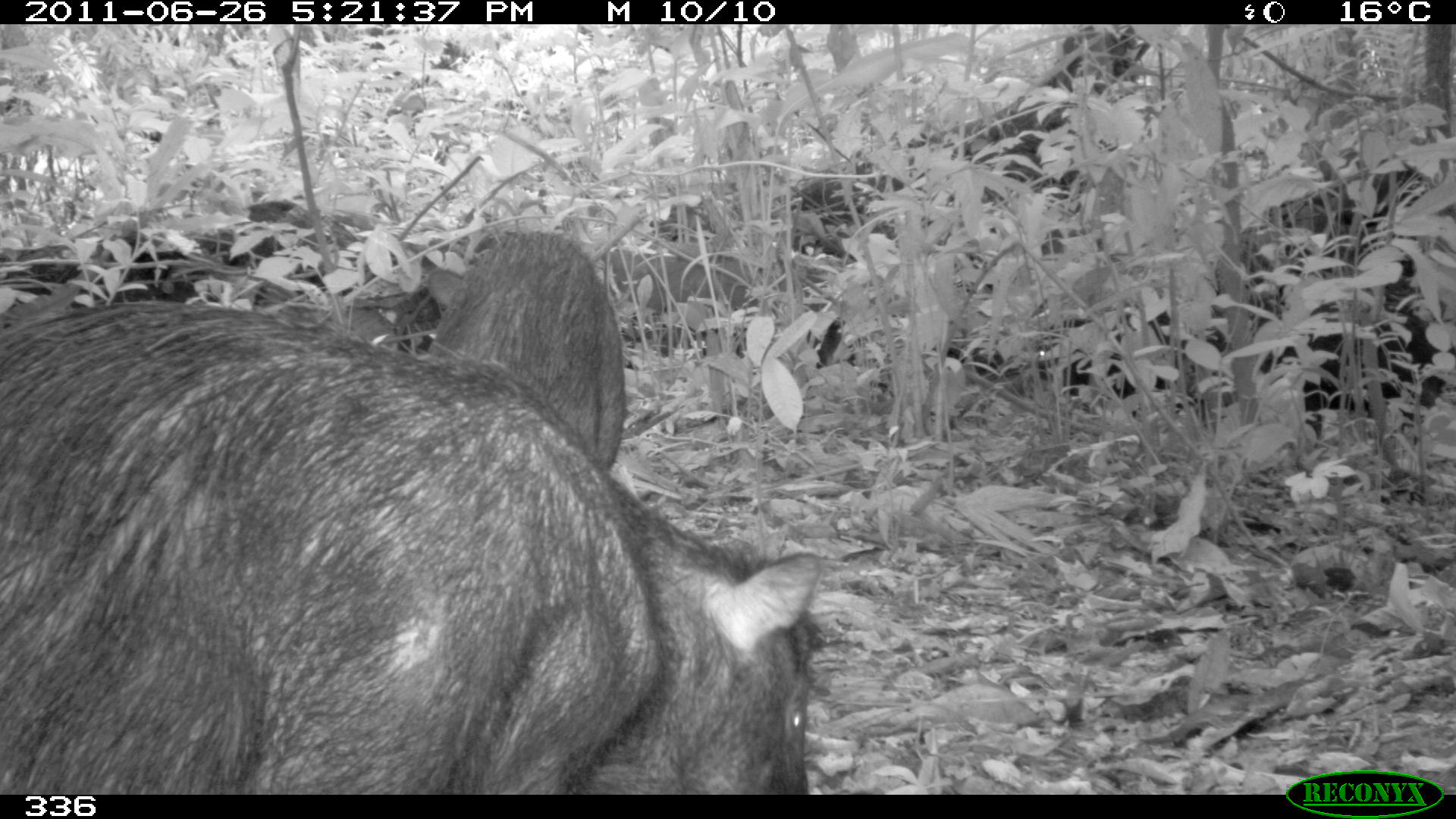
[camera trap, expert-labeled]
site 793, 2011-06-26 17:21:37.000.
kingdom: Animalia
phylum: Chordata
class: Mammalia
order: Artiodactyla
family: Tayassuidae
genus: Tayassu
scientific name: Tayassu pecari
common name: white-lipped peccary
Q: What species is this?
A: Tayassu pecari (white-lipped peccary).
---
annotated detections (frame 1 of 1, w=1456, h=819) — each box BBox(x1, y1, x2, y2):
tayassu pecari: BBox(0, 302, 819, 794); BBox(427, 232, 621, 549)